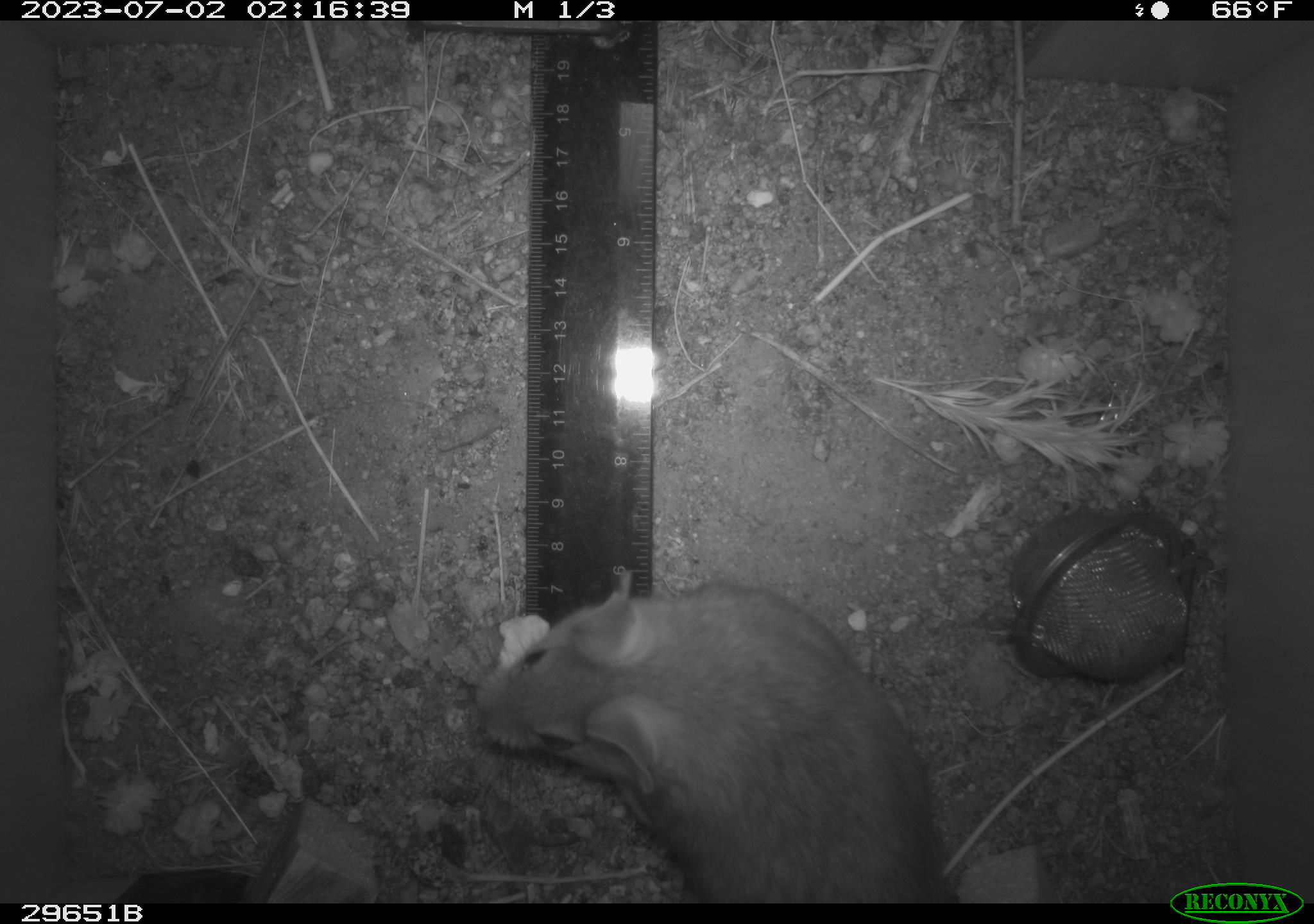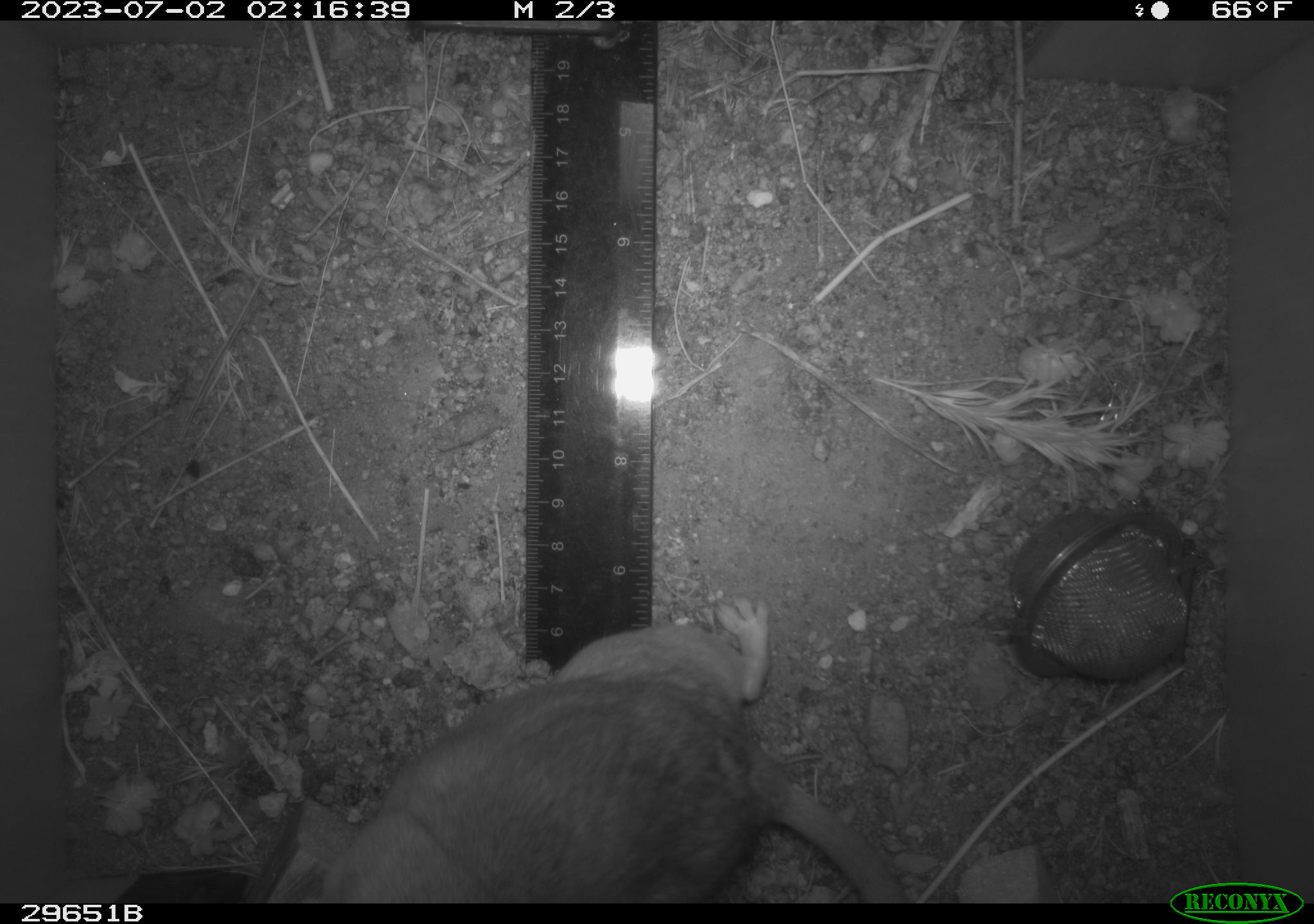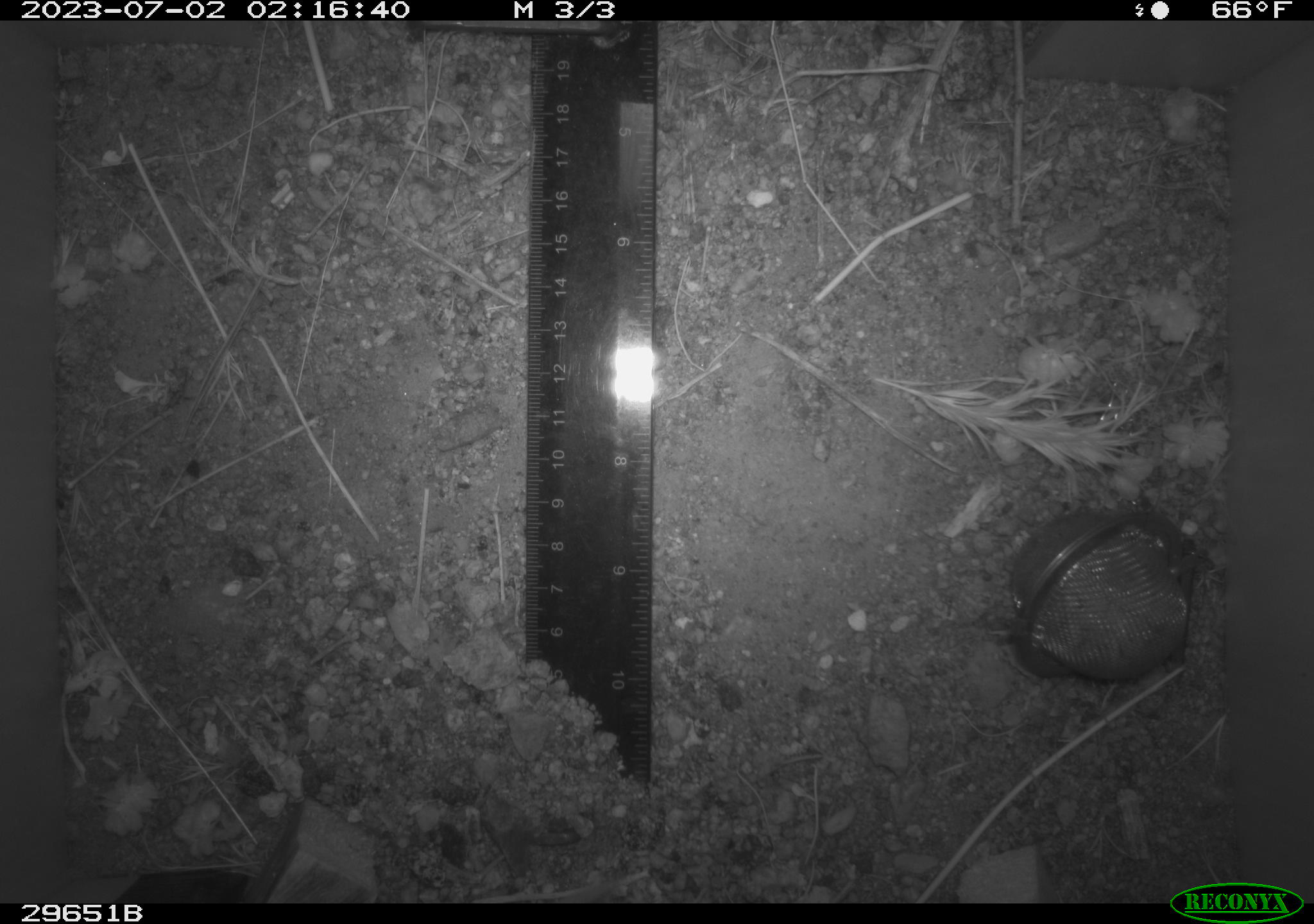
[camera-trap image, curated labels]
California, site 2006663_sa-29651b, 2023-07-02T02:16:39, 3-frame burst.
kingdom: Animalia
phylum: Chordata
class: Mammalia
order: Rodentia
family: Cricetidae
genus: Neotoma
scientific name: Neotoma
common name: pack rat or woodrat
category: neotoma species